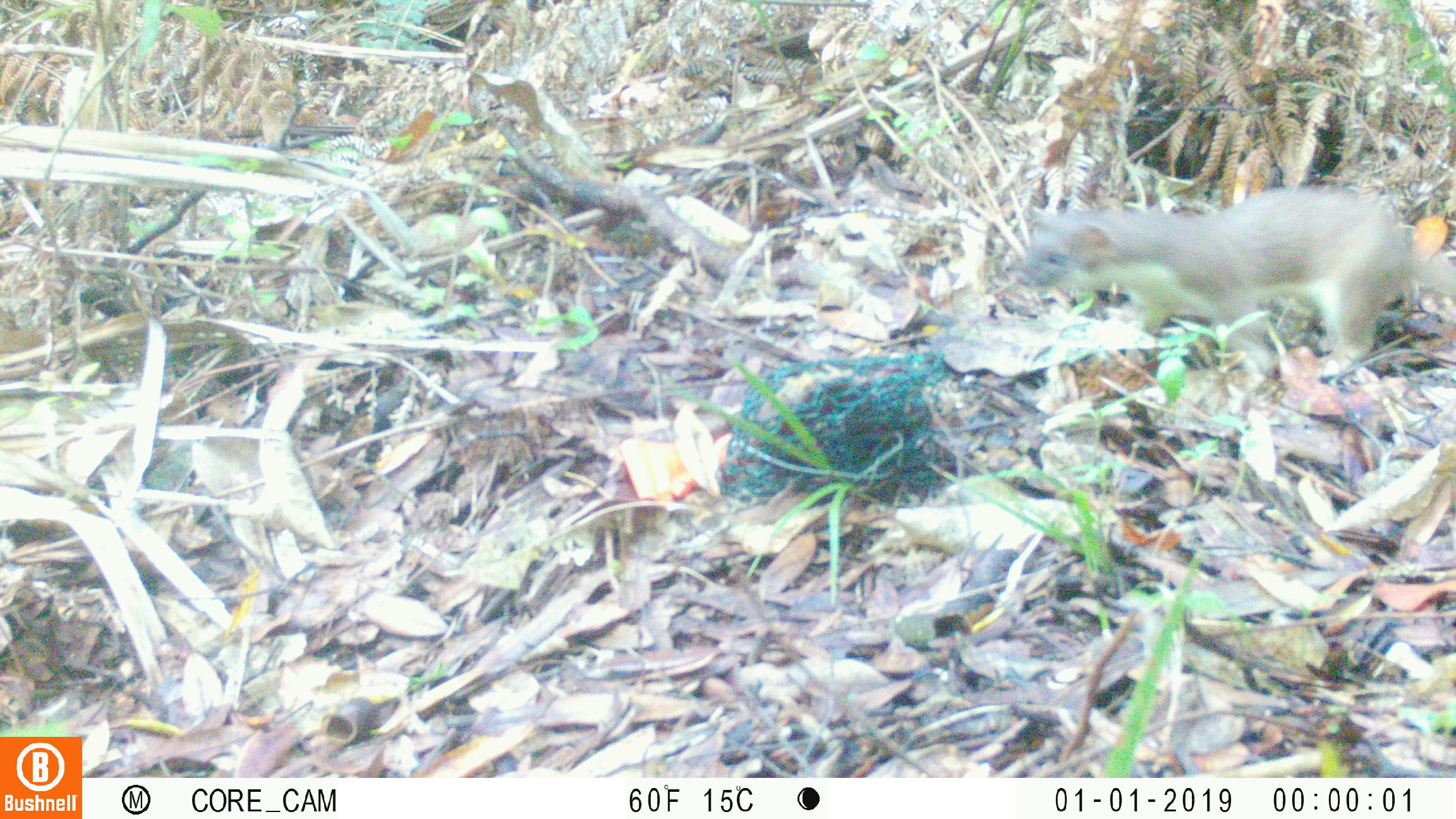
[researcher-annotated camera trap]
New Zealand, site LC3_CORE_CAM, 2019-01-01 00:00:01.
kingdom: Animalia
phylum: Chordata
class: Mammalia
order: Carnivora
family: Mustelidae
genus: Mustela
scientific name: Mustela erminea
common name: stoat